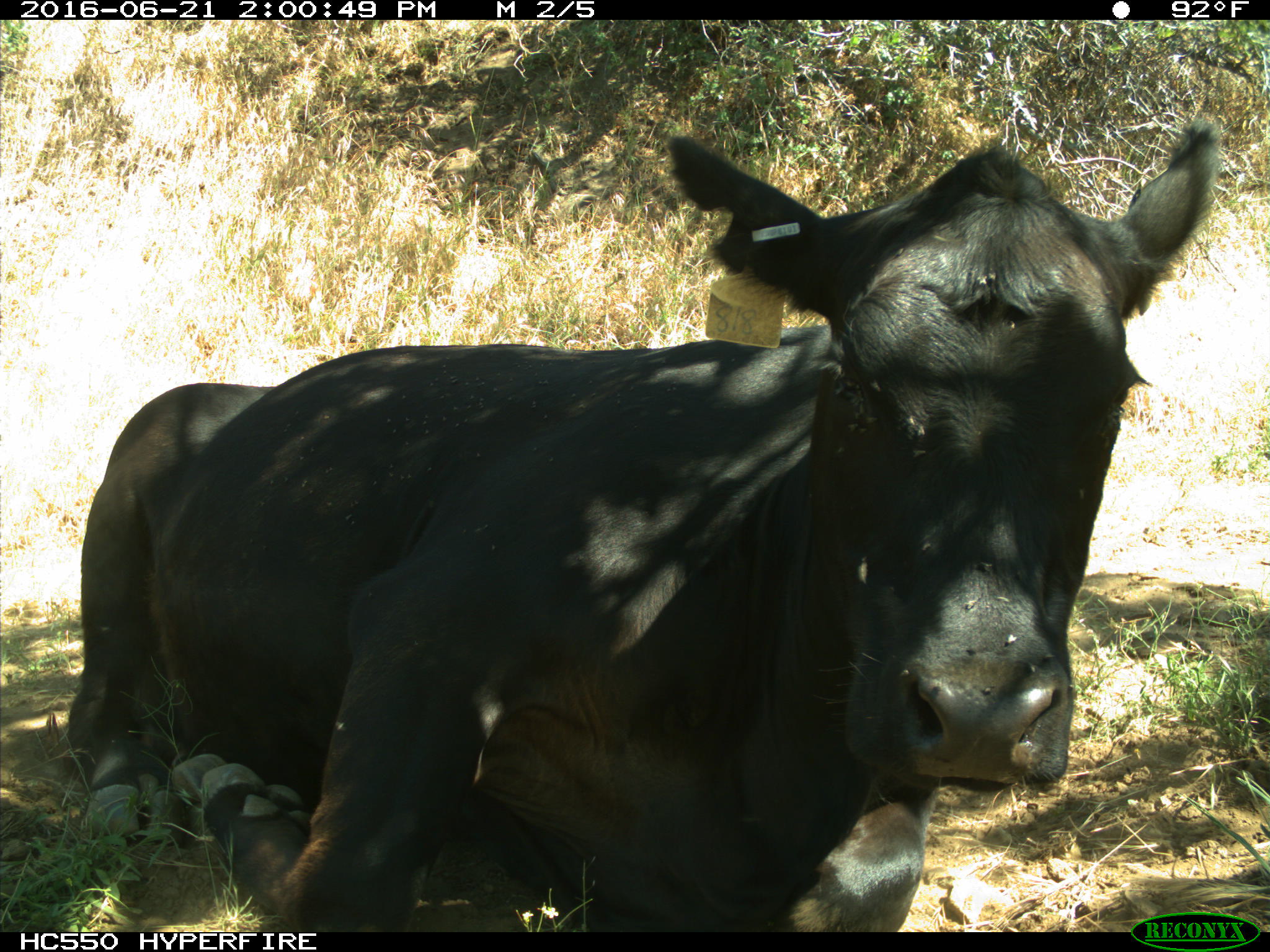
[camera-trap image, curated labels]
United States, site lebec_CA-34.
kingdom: Animalia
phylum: Chordata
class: Mammalia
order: Artiodactyla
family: Bovidae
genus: Bos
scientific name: Bos taurus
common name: domestic cow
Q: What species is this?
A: Bos taurus (domestic cow).